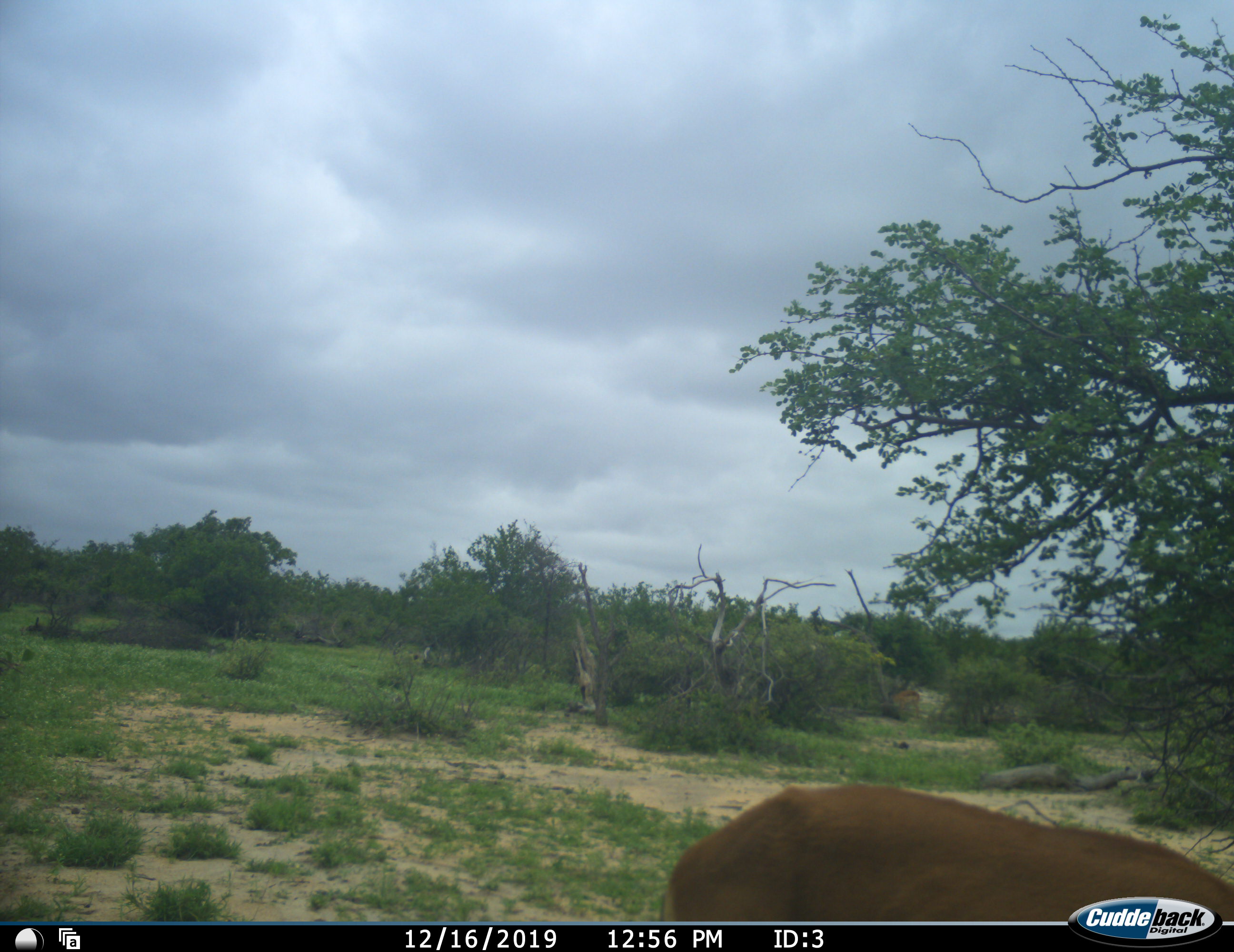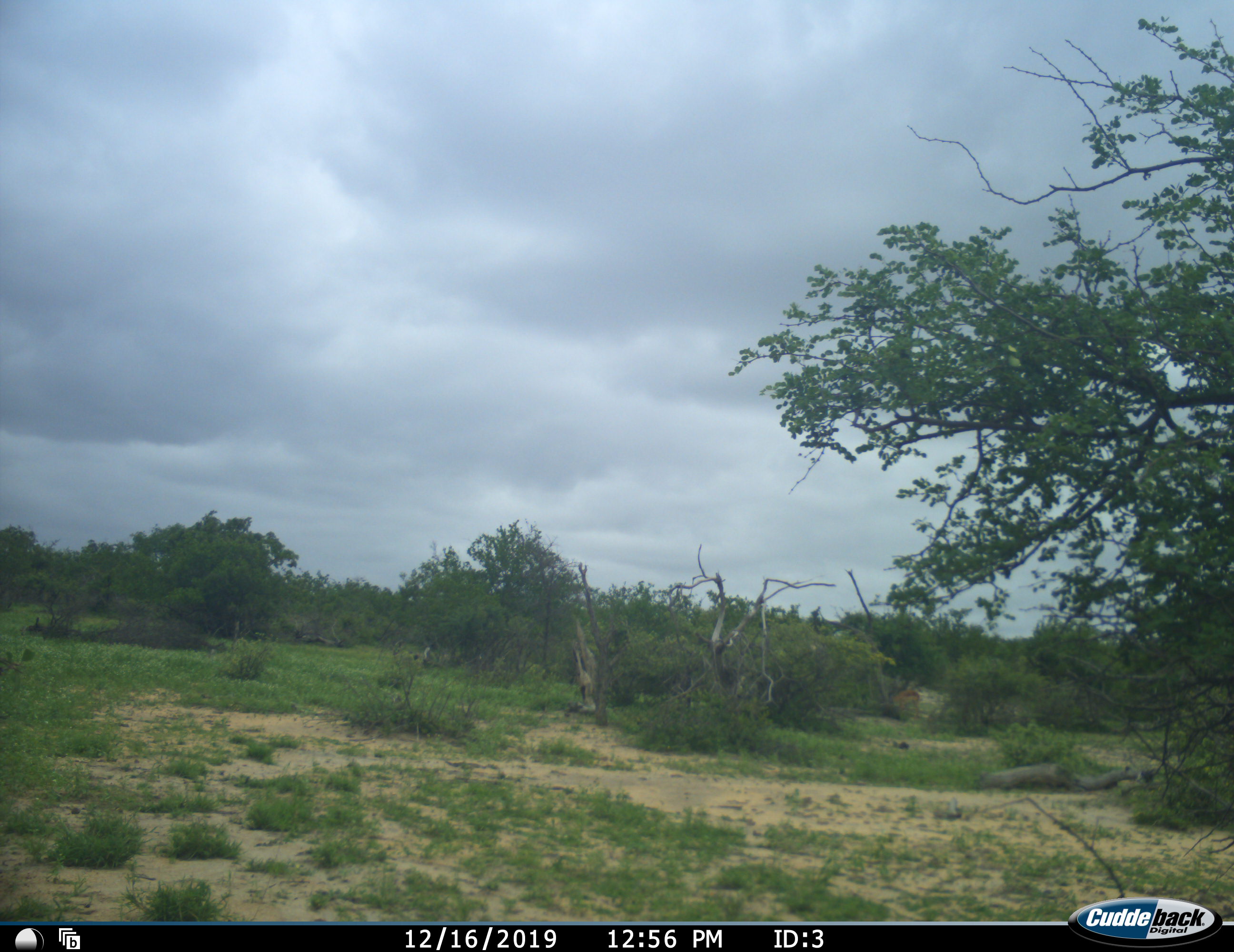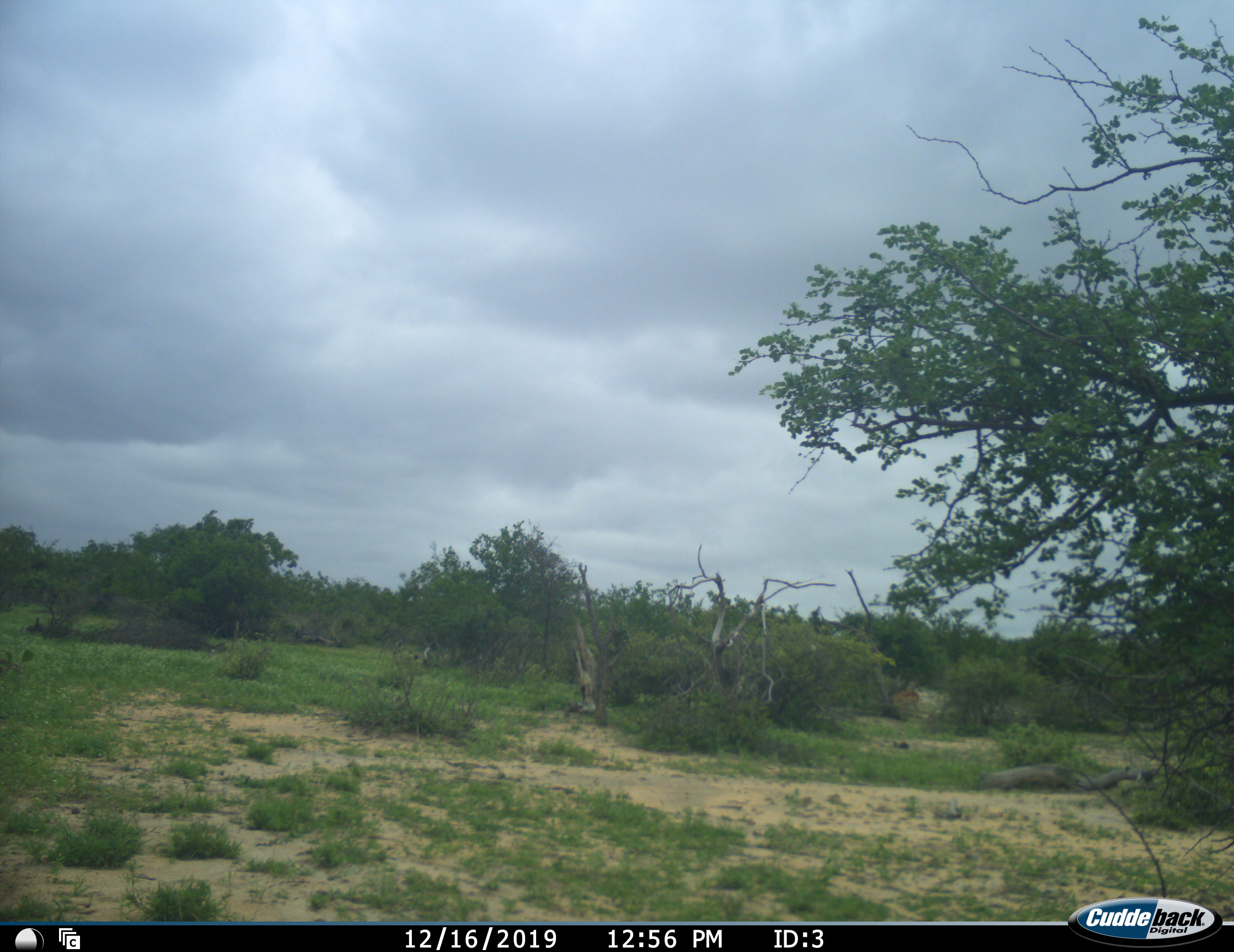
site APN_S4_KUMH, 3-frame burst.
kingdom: Animalia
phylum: Chordata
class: Mammalia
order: Artiodactyla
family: Bovidae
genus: Aepyceros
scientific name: Aepyceros melampus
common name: impala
Impala (Aepyceros melampus), count 1. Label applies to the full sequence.